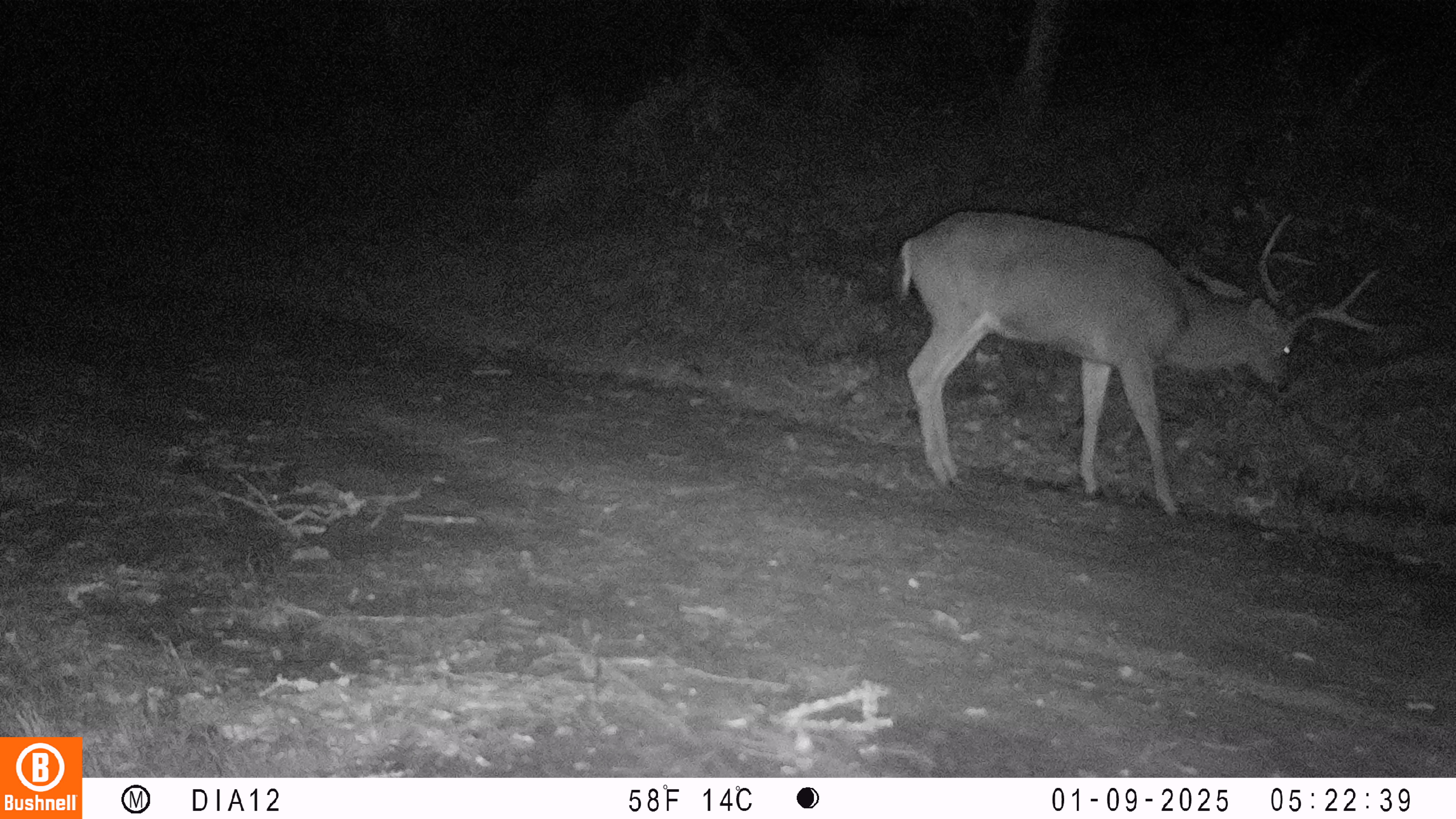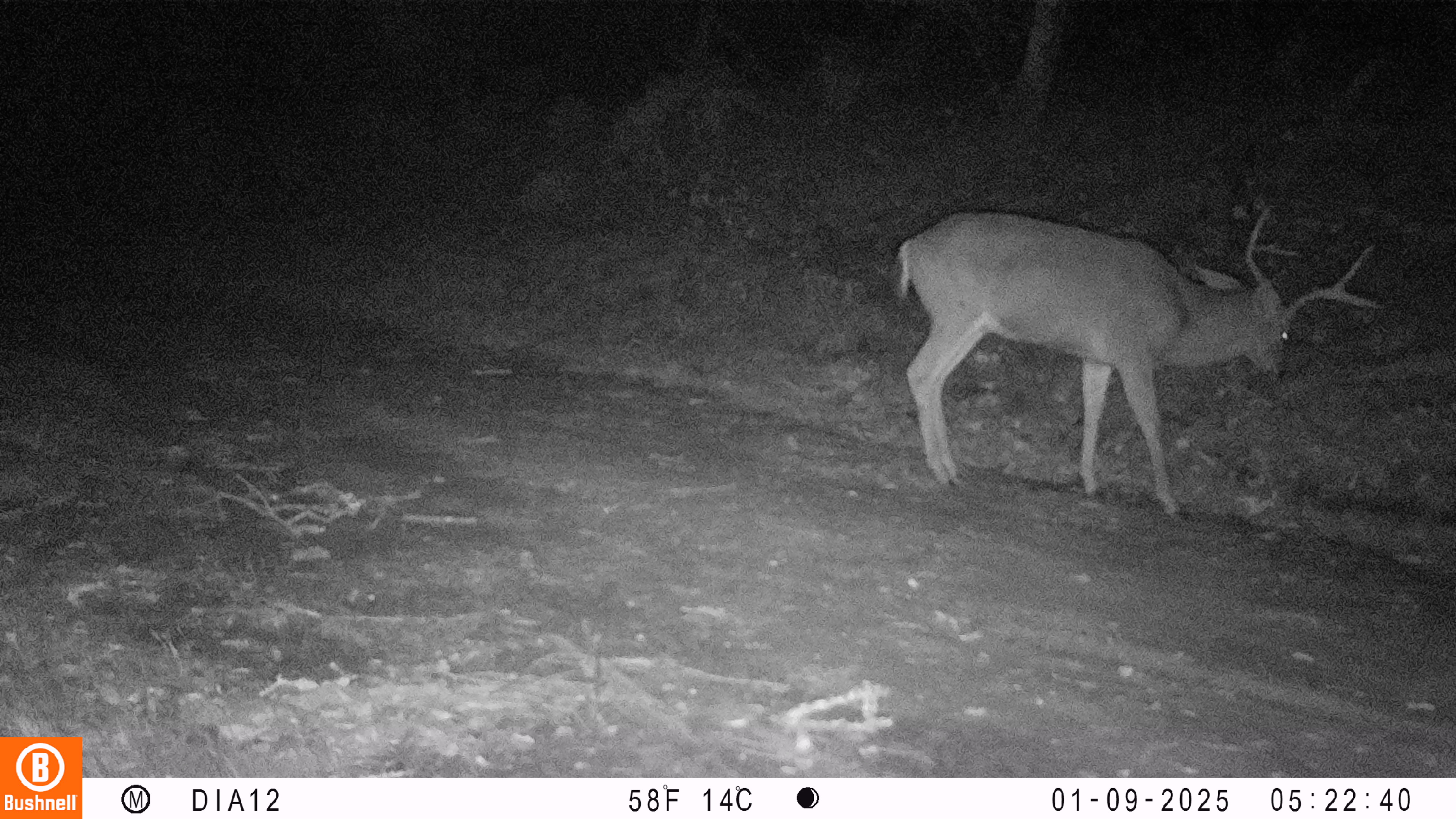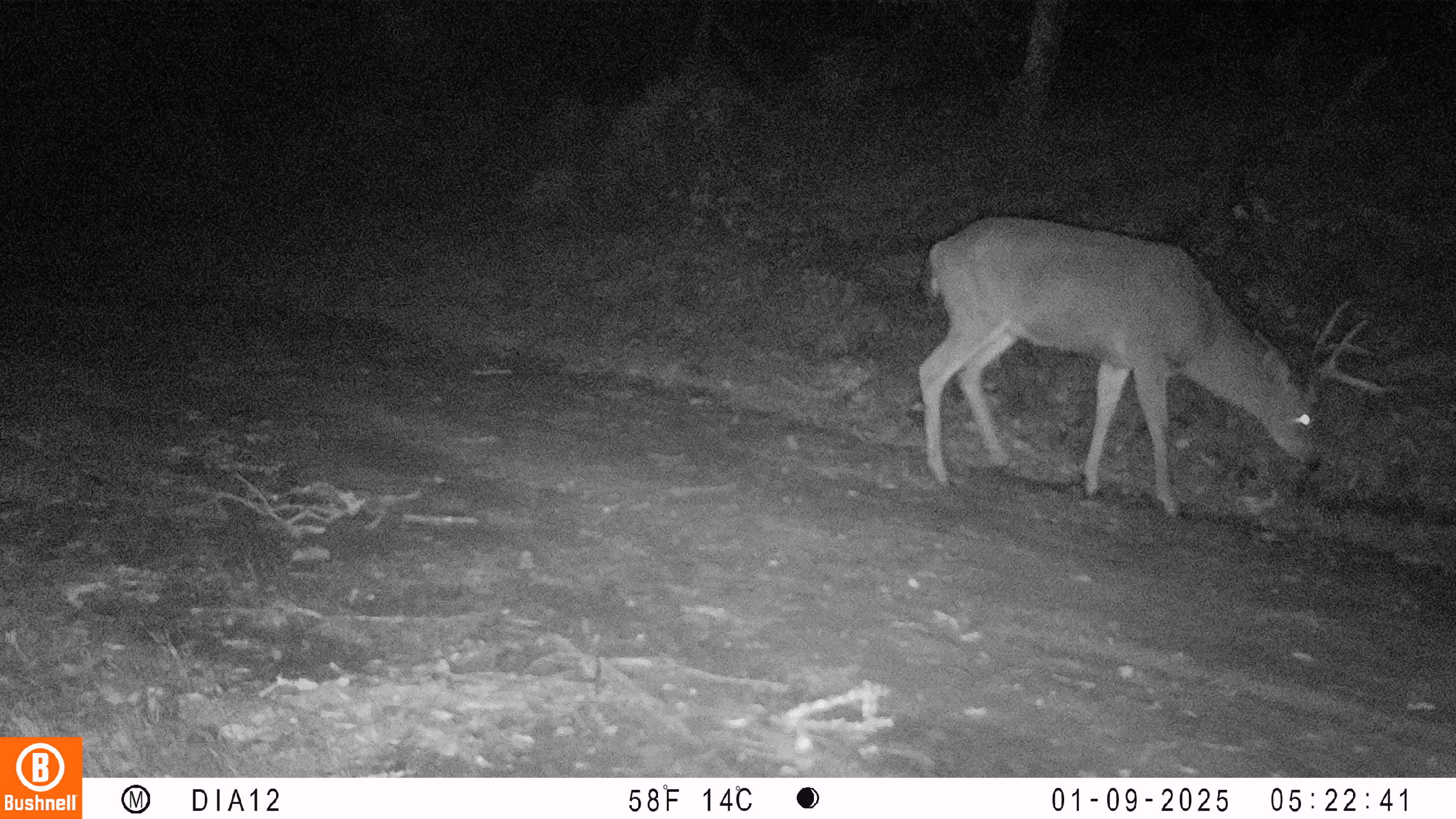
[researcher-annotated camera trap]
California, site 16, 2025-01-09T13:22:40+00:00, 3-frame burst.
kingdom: Animalia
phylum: Chordata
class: Mammalia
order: Artiodactyla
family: Cervidae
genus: Odocoileus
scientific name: Odocoileus hemionus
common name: mule deer